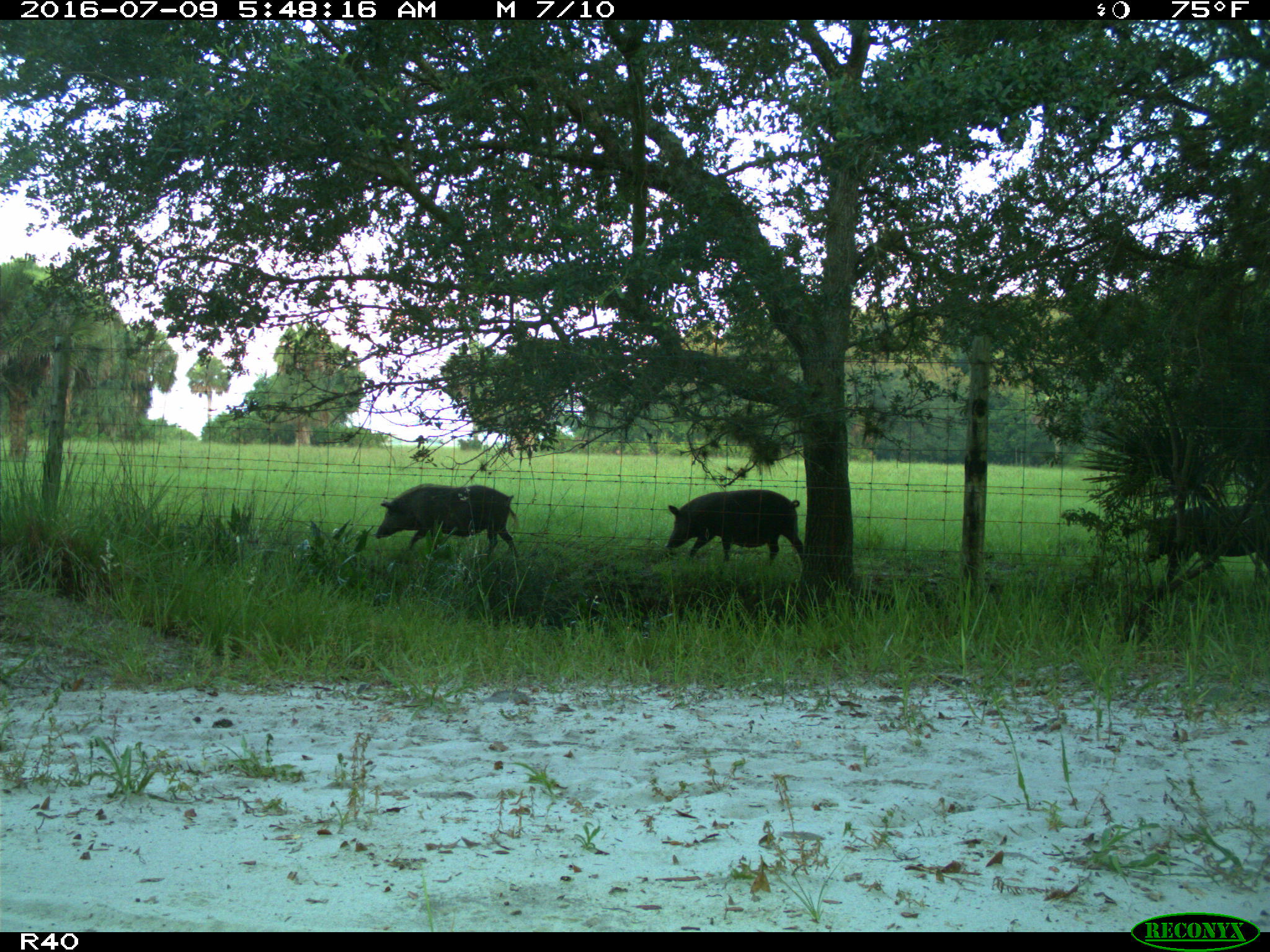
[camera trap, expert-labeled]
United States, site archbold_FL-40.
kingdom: Animalia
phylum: Chordata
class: Mammalia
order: Artiodactyla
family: Suidae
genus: Sus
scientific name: Sus scrofa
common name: wild boar